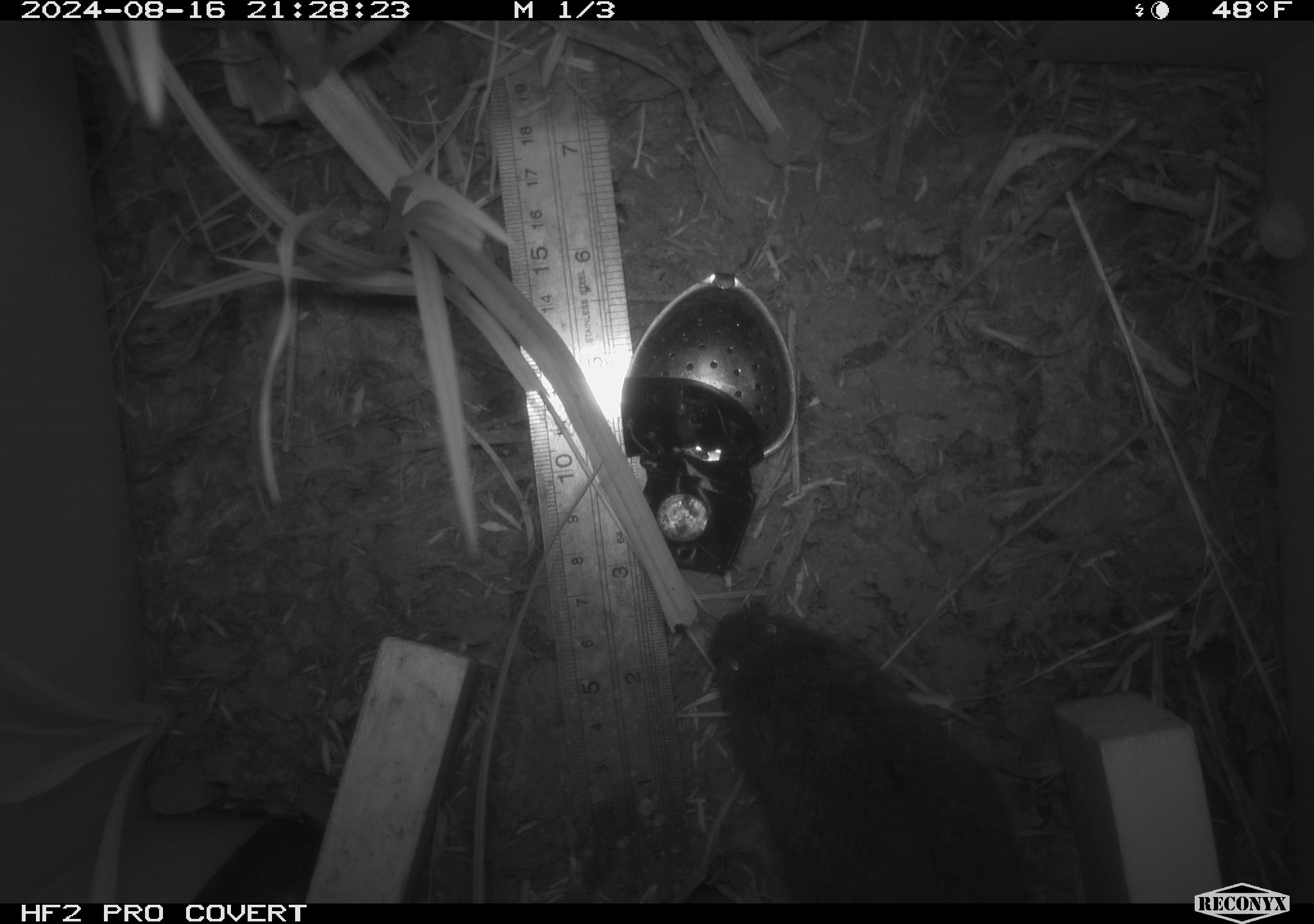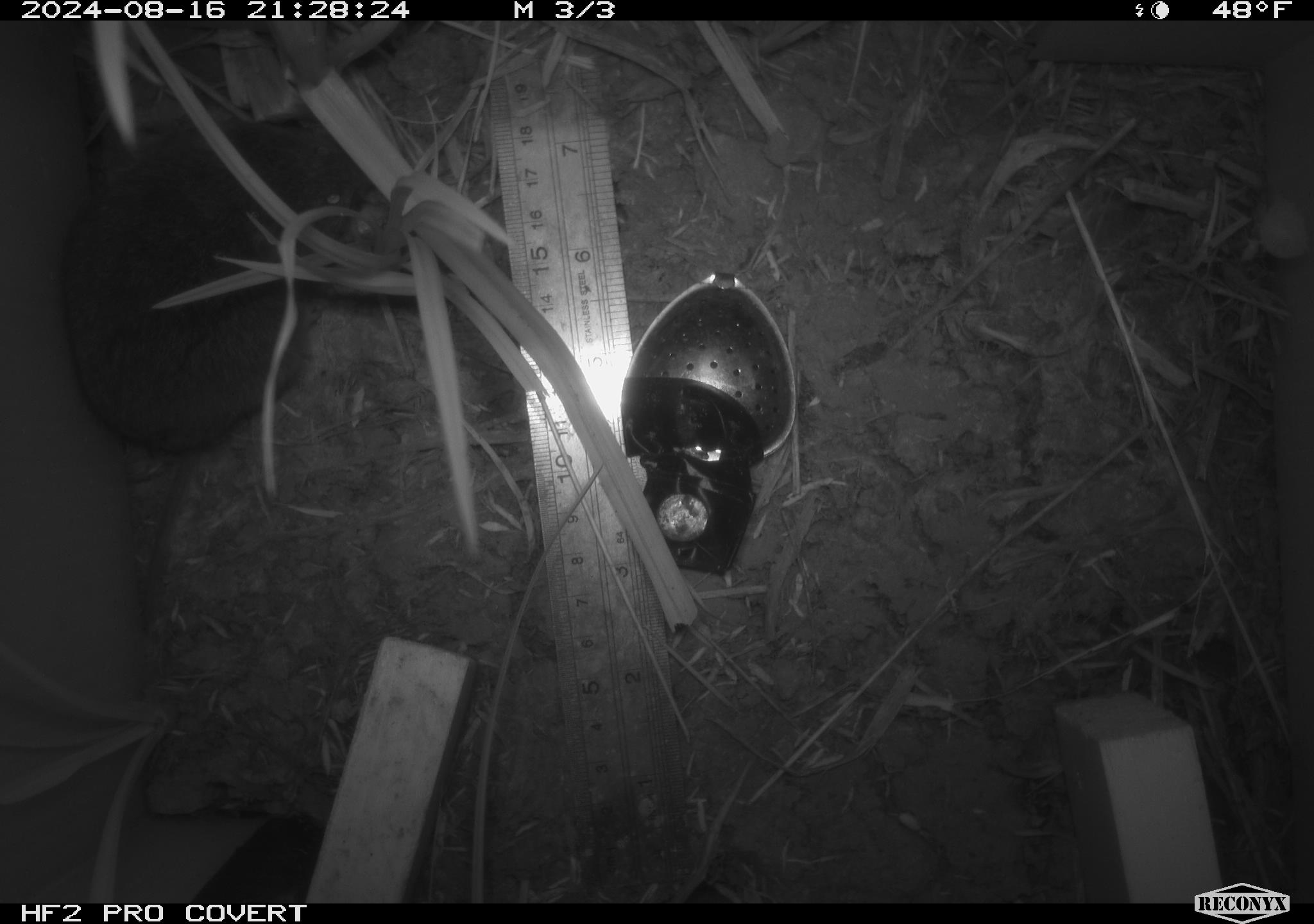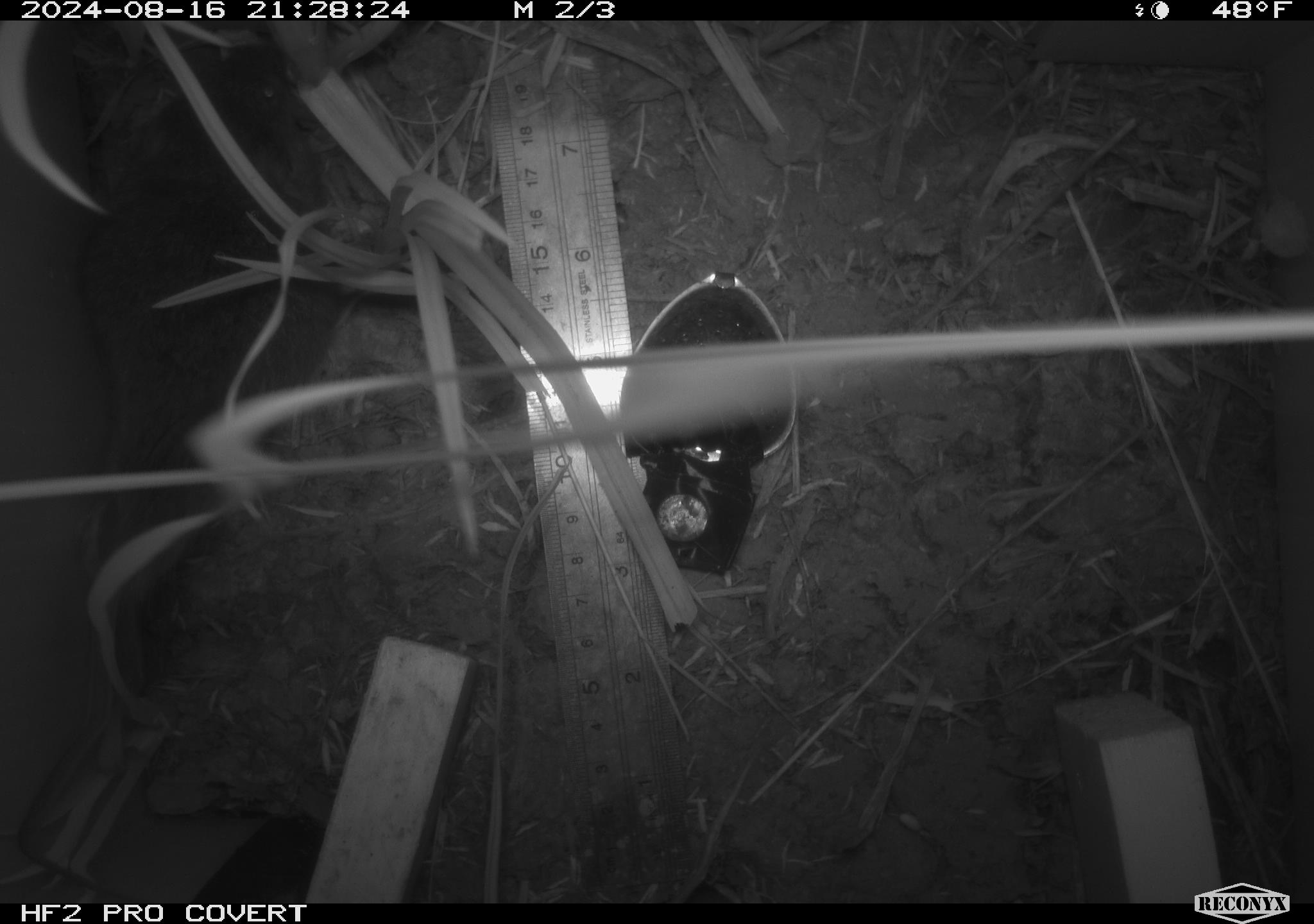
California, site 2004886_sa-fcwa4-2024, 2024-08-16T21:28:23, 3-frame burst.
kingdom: Animalia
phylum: Chordata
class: Mammalia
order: Rodentia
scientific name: Rodentia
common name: rodent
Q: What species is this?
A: Rodent (Rodentia).